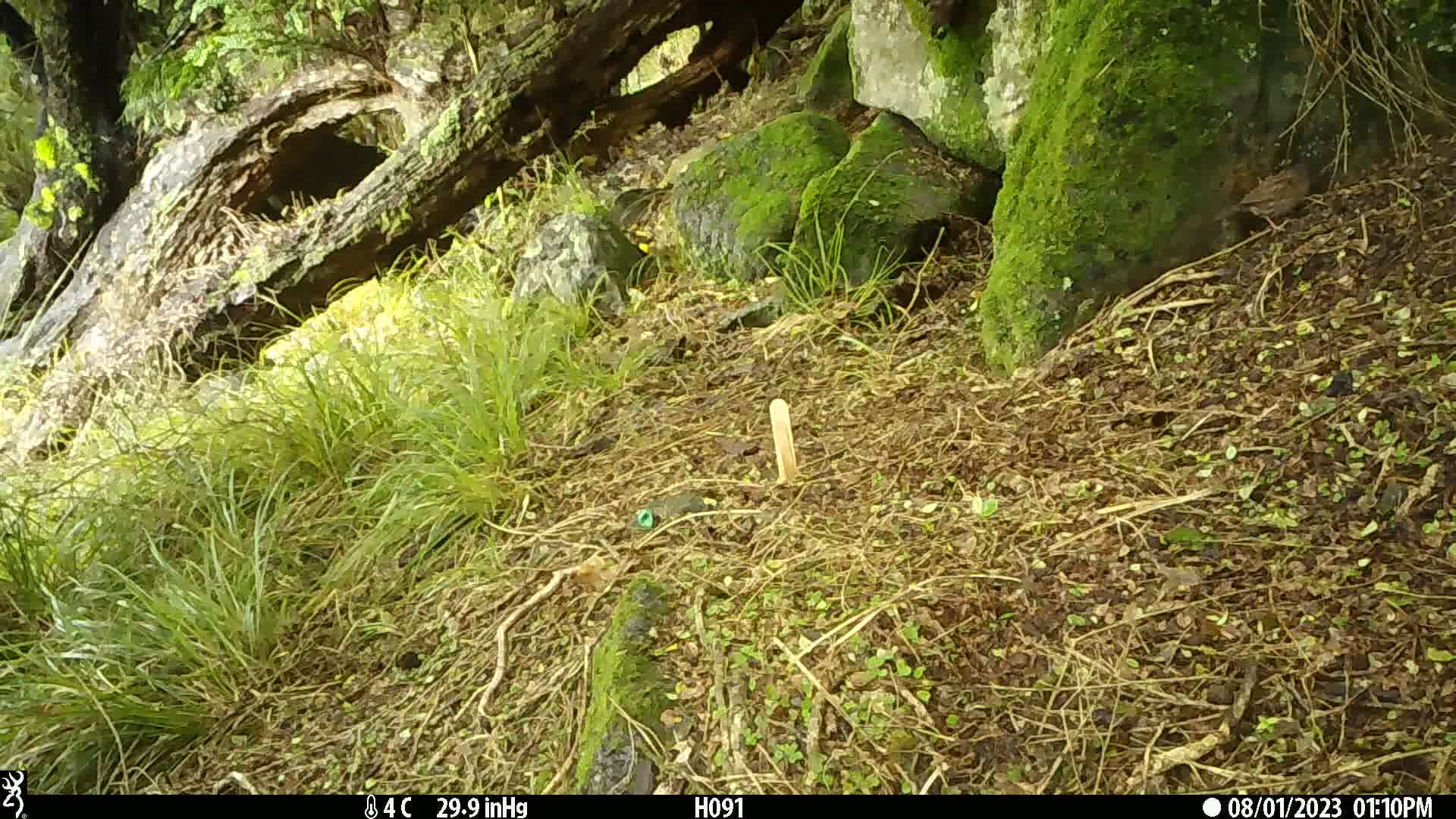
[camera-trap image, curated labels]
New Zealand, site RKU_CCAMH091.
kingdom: Animalia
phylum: Chordata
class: Aves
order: Passeriformes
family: Prunellidae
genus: Prunella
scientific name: Prunella modularis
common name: dunnock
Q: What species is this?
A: Dunnock (Prunella modularis).